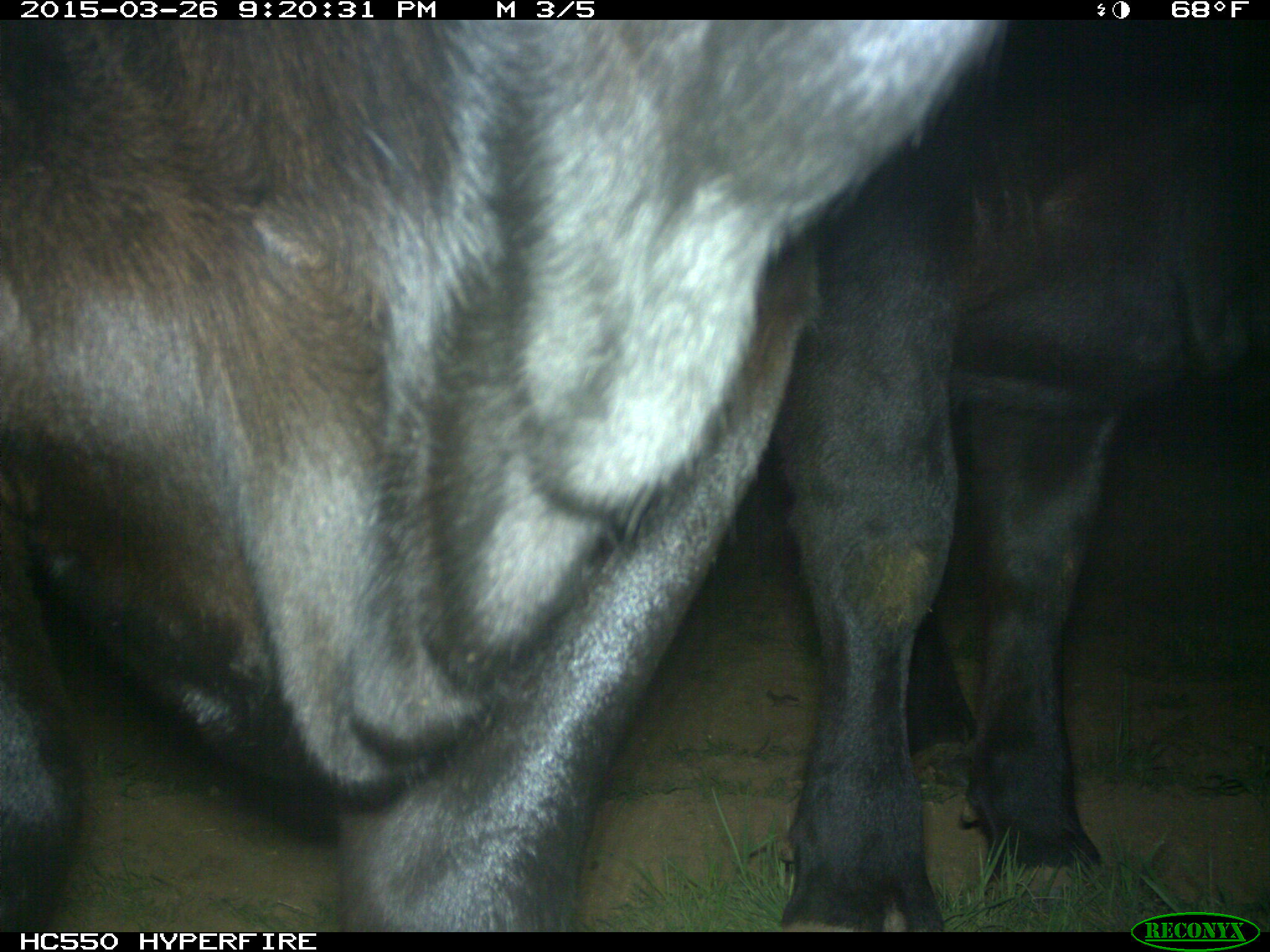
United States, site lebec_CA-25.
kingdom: Animalia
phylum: Chordata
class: Mammalia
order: Artiodactyla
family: Bovidae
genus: Bos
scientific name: Bos taurus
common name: domestic cow